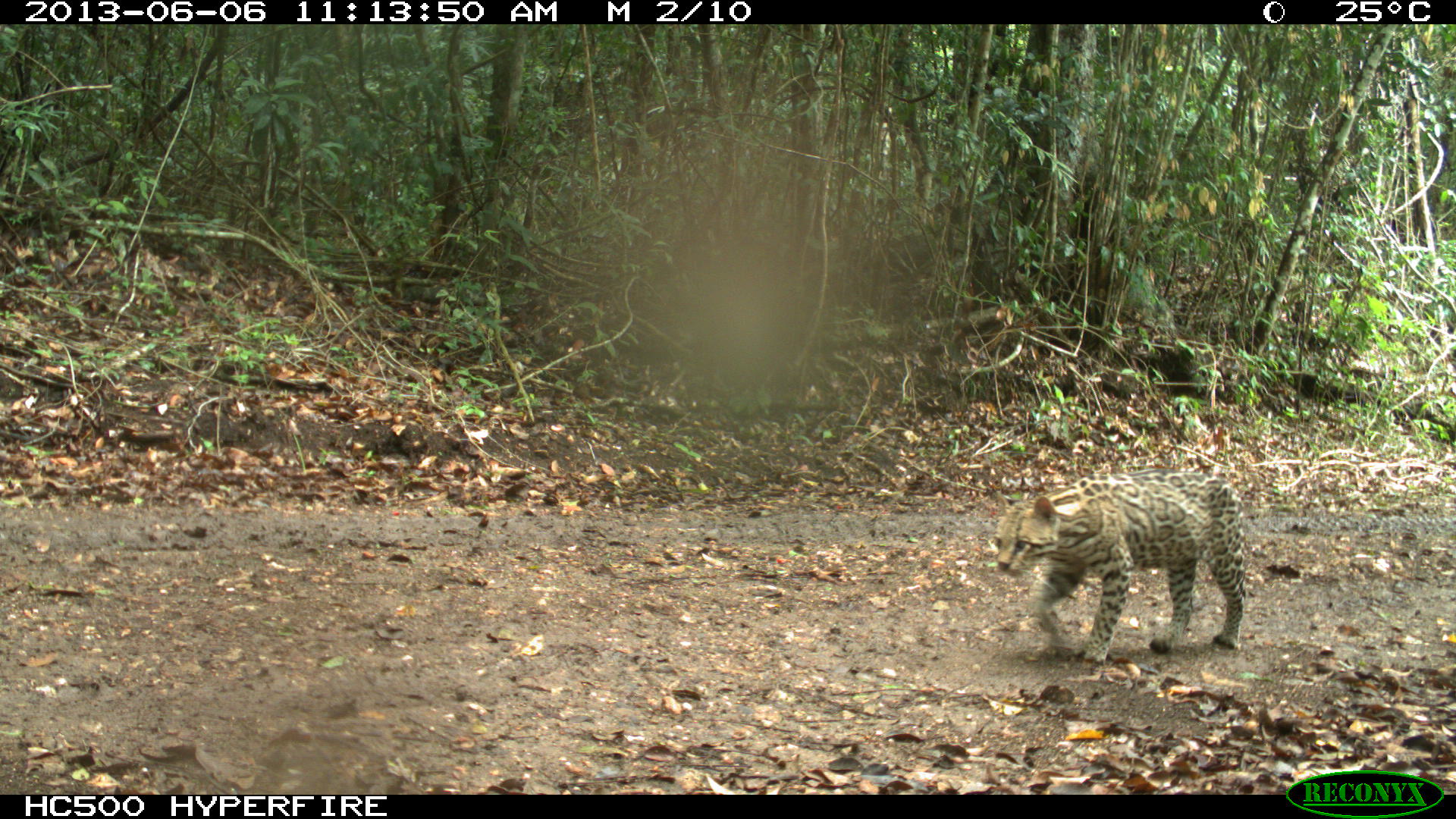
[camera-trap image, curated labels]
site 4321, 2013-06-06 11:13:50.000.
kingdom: Animalia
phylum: Chordata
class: Mammalia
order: Carnivora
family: Felidae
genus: Leopardus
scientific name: Leopardus pardalis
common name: ocelot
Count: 1.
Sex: male.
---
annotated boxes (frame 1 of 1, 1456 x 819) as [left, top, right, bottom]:
leopardus pardalis: [992, 467, 1249, 665]